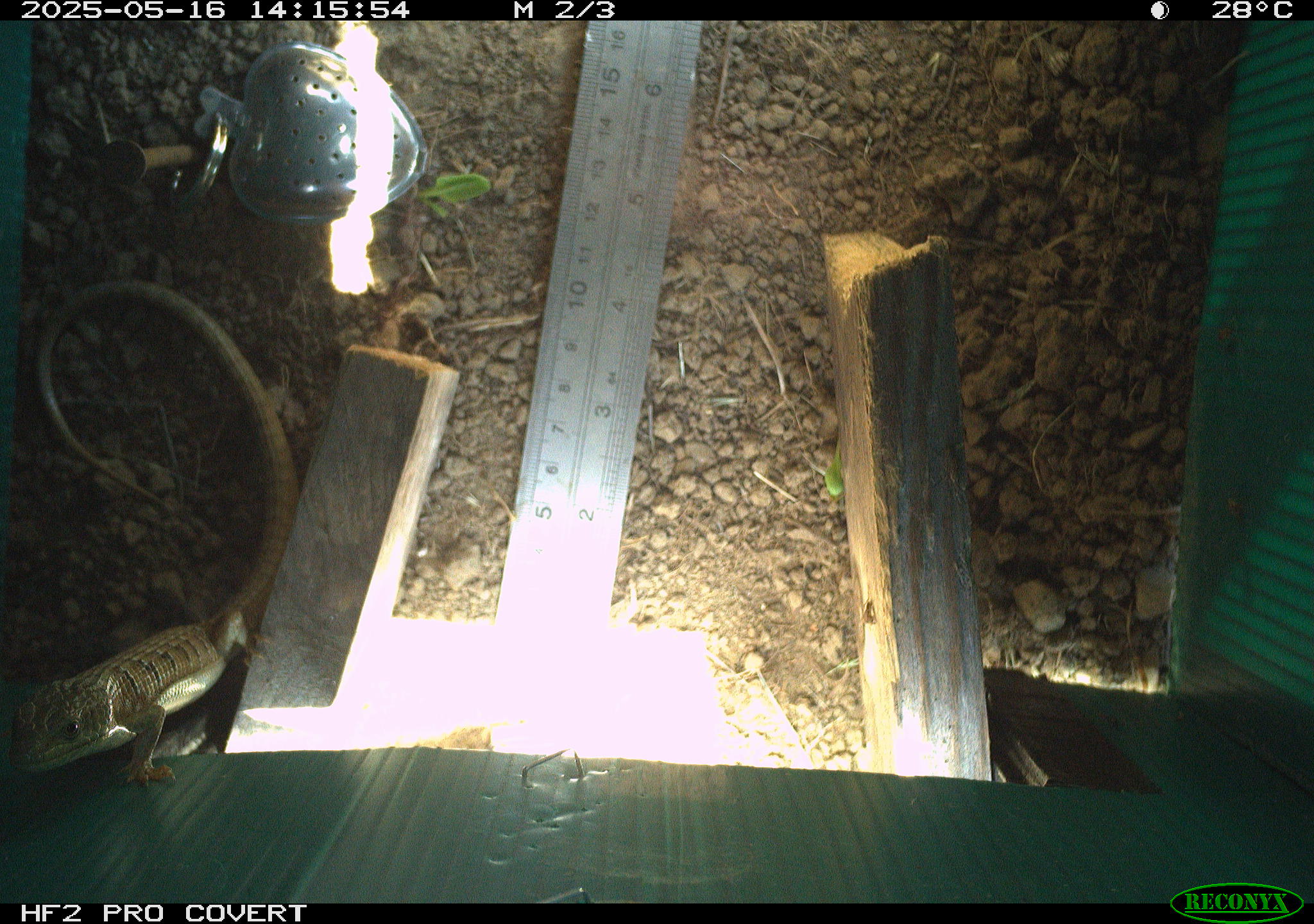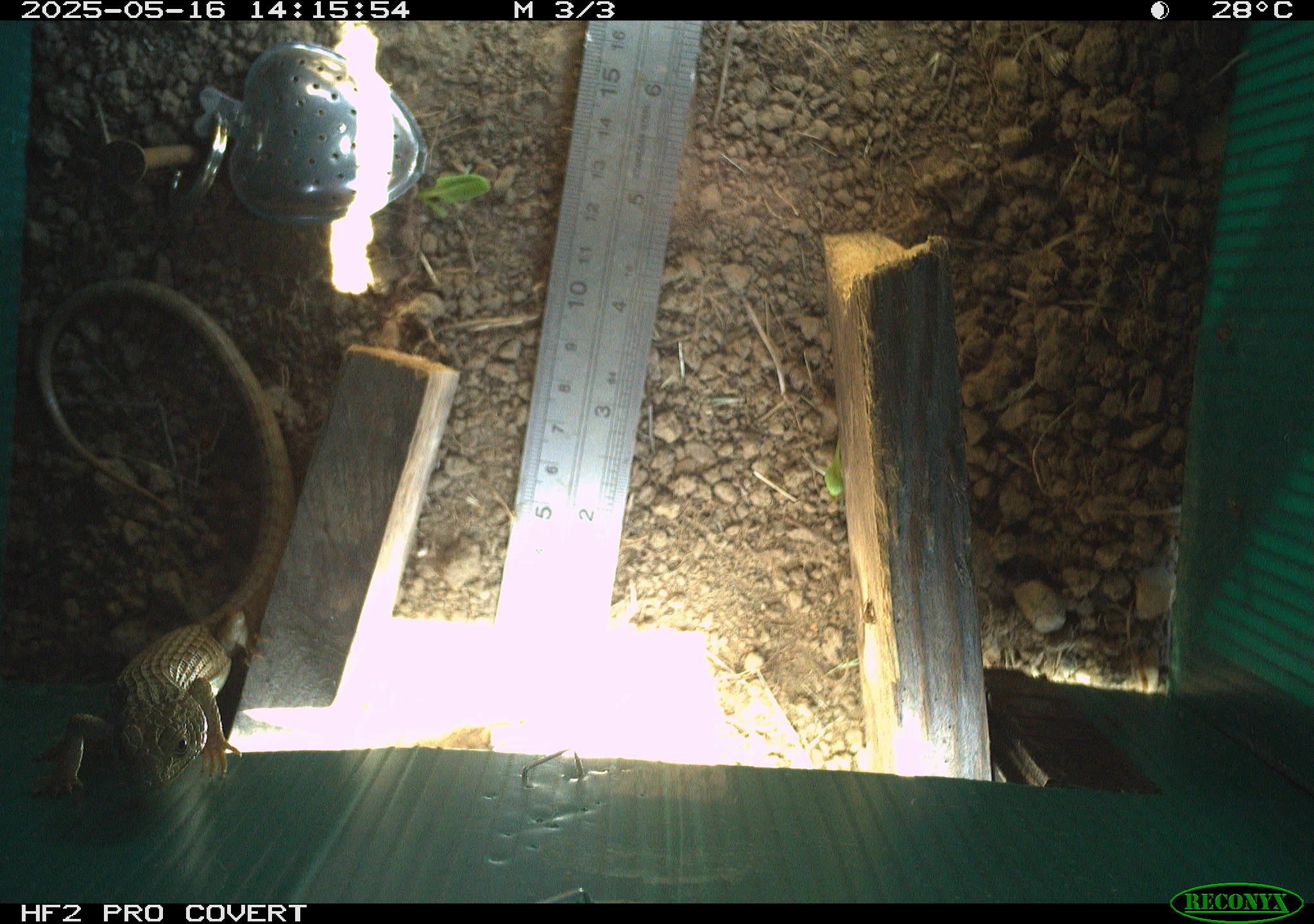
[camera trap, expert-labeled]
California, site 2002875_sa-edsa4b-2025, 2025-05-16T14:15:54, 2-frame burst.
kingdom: Animalia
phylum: Chordata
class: Reptilia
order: Squamata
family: Anguidae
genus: Elgaria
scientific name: Elgaria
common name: alligator lizards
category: elgaria species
Elgaria species (alligator lizards) (Elgaria).